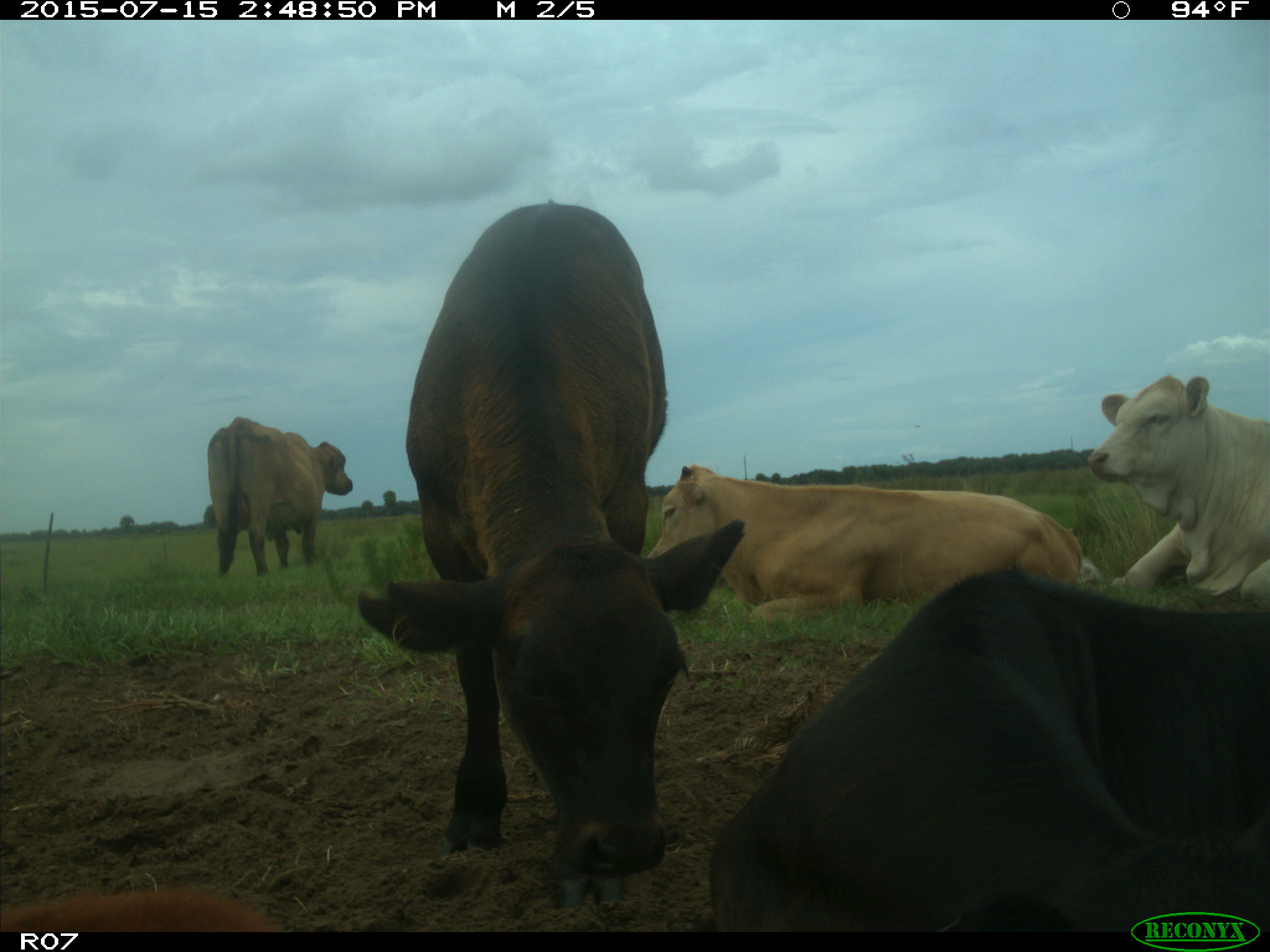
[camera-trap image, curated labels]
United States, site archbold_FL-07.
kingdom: Animalia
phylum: Chordata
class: Mammalia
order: Artiodactyla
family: Bovidae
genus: Bos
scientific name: Bos taurus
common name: domestic cow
Bos taurus (domestic cow).